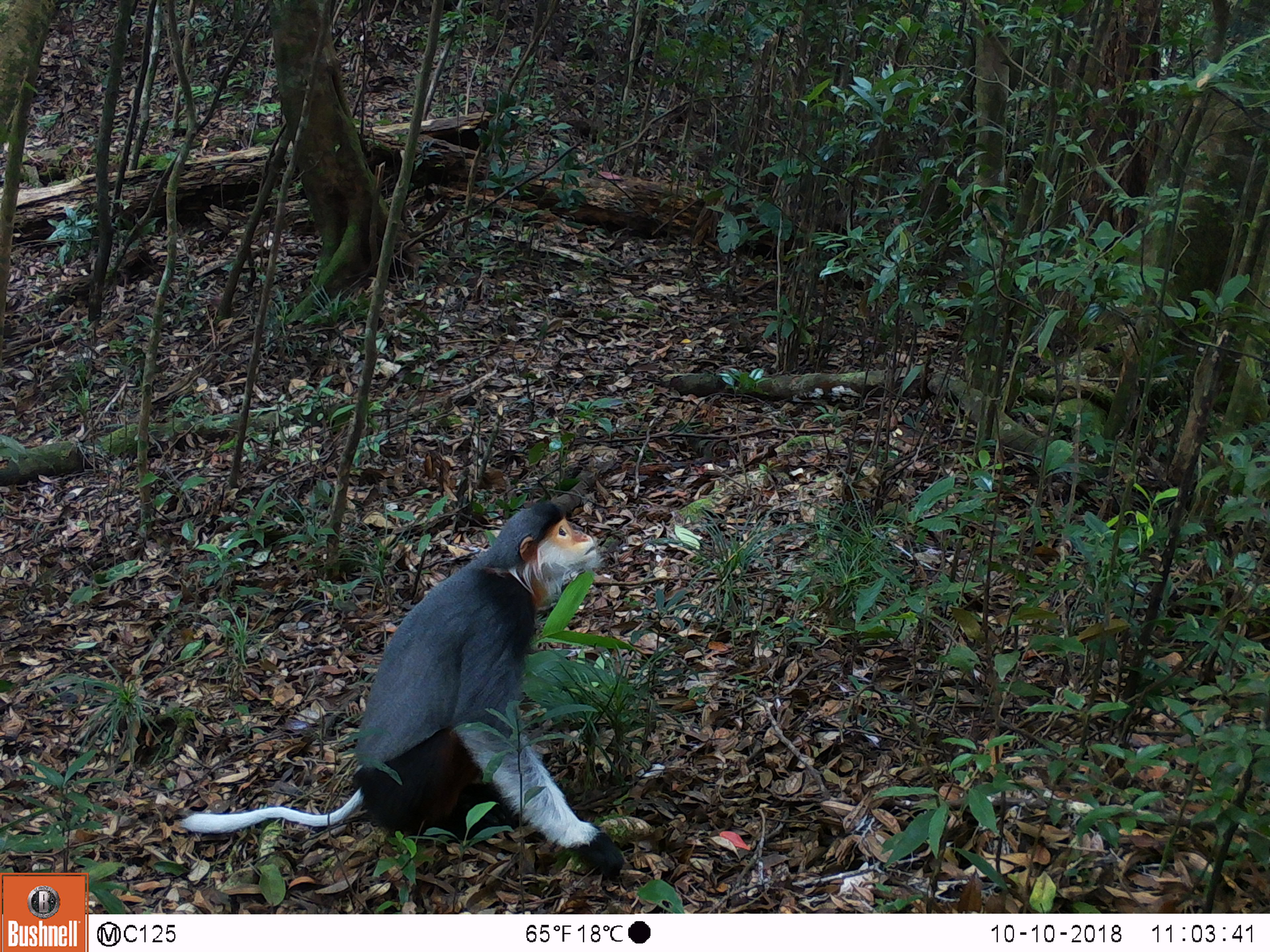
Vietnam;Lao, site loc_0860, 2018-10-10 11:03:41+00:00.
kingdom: Animalia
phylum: Chordata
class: Mammalia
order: Primates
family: Cercopithecidae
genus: Pygathrix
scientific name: Pygathrix nemaeus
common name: red-shanked douc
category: red shanked douc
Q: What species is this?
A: Red shanked douc (red-shanked douc) (Pygathrix nemaeus).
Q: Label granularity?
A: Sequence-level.